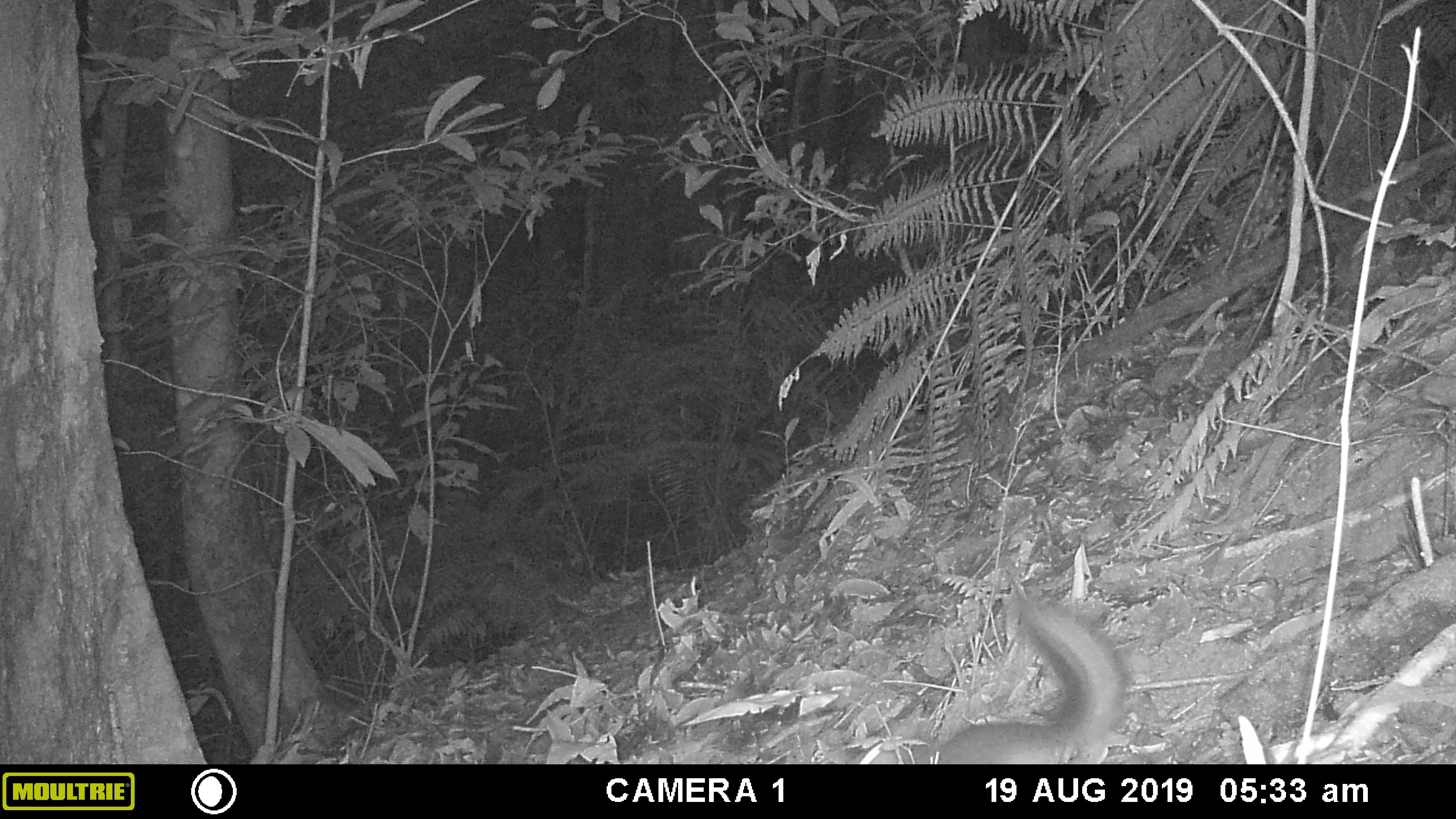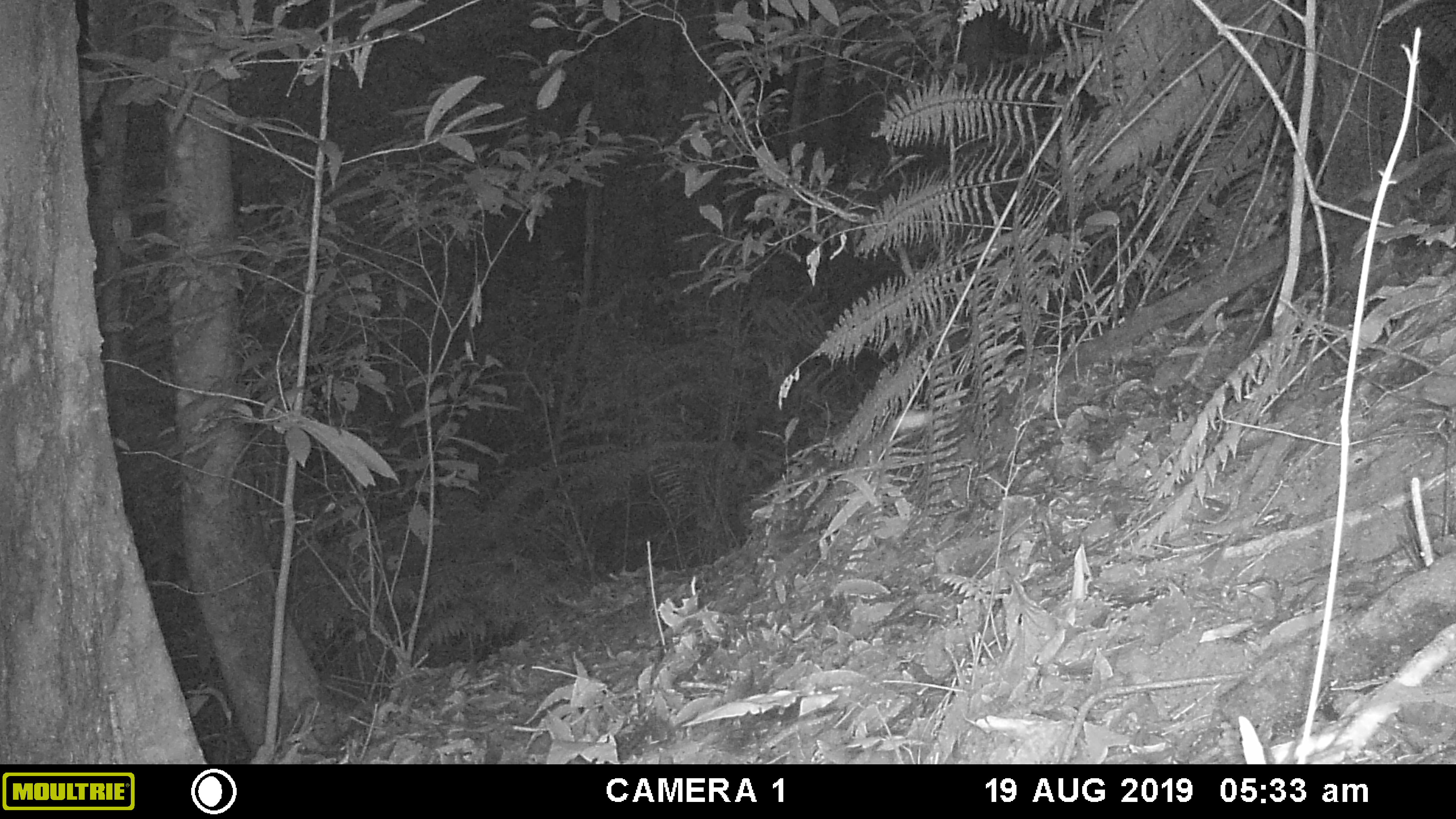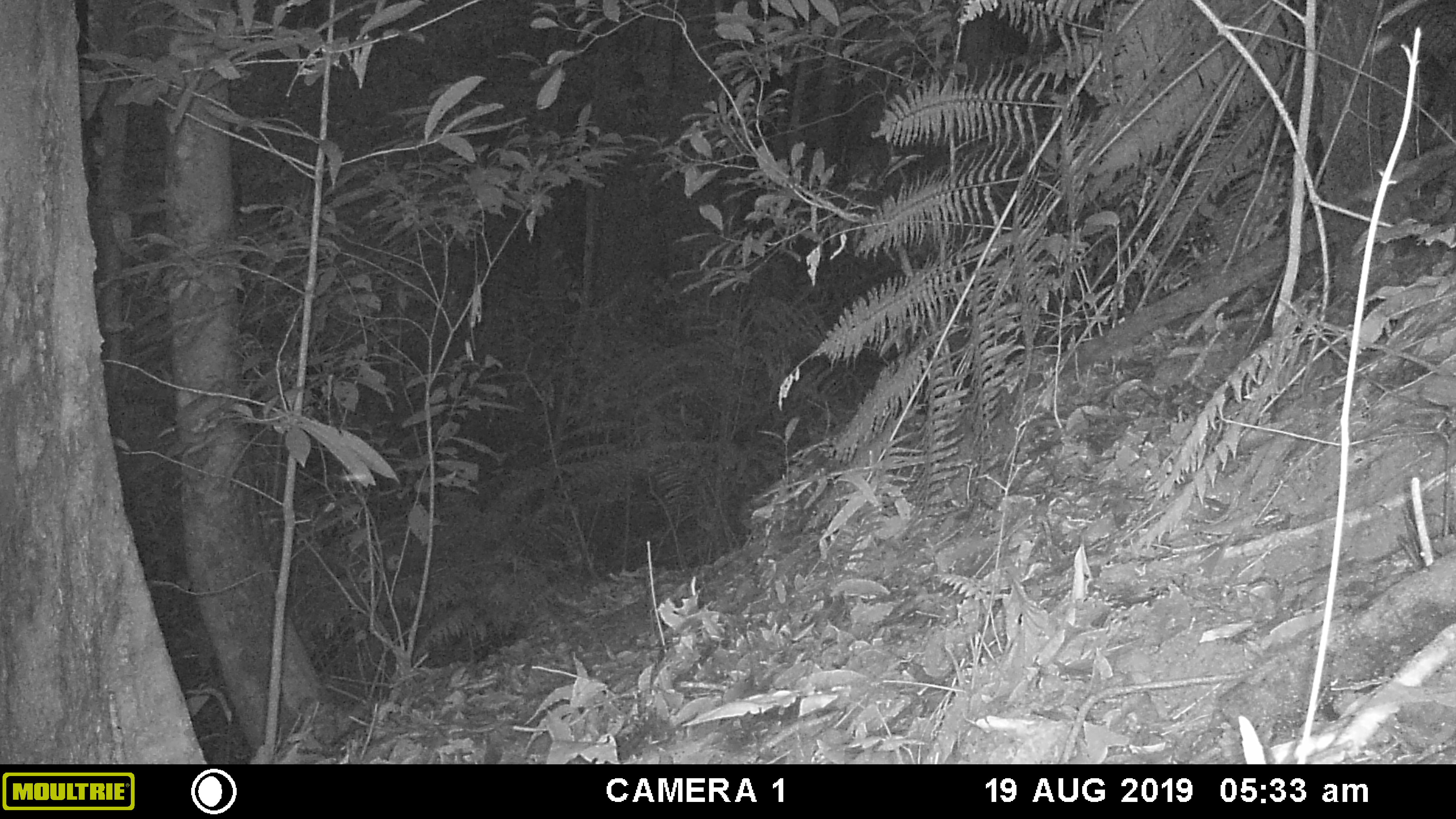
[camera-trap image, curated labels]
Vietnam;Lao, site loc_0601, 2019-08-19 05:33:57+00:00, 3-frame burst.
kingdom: Animalia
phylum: Chordata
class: Mammalia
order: Rodentia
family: Sciuridae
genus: Dremomys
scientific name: Dremomys rufigenis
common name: red-cheeked squirrel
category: red cheeked squirrel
Red cheeked squirrel (red-cheeked squirrel) (Dremomys rufigenis). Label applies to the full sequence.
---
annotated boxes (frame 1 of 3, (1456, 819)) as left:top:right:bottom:
red cheeked squirrel: 940:600:1121:763